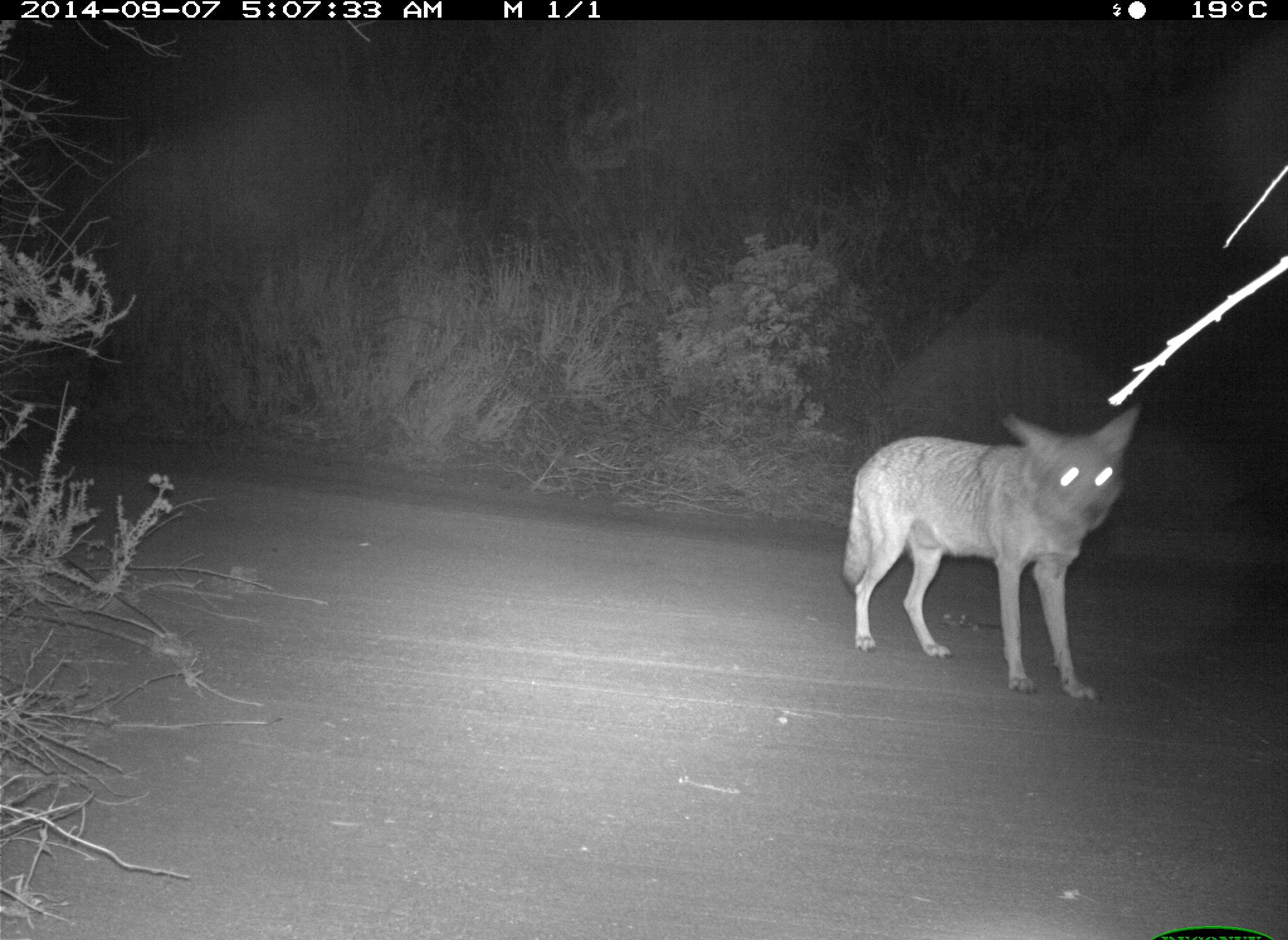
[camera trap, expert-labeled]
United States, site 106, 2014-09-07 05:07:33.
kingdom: Animalia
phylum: Chordata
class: Mammalia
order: Carnivora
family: Canidae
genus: Canis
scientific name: Canis latrans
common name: coyote